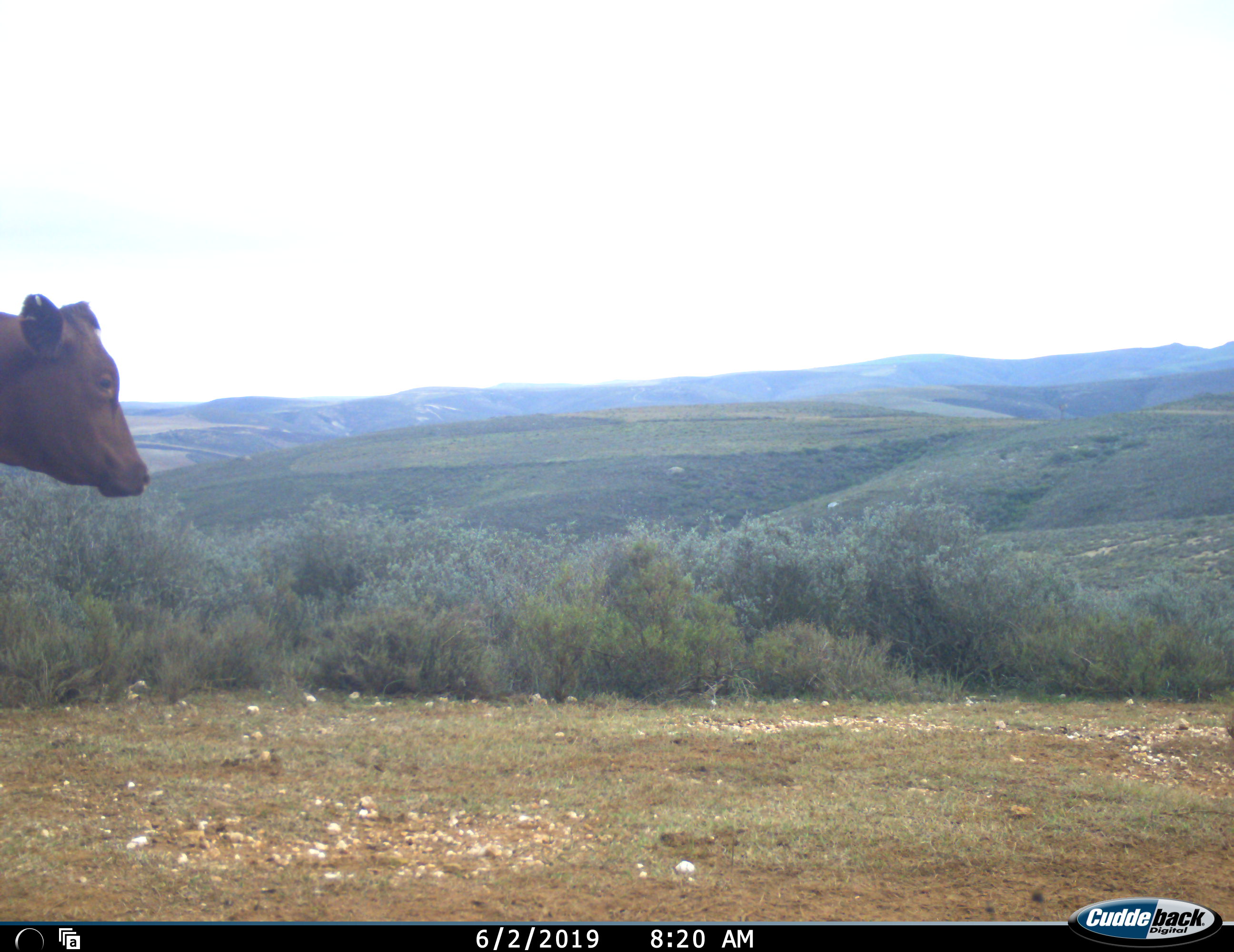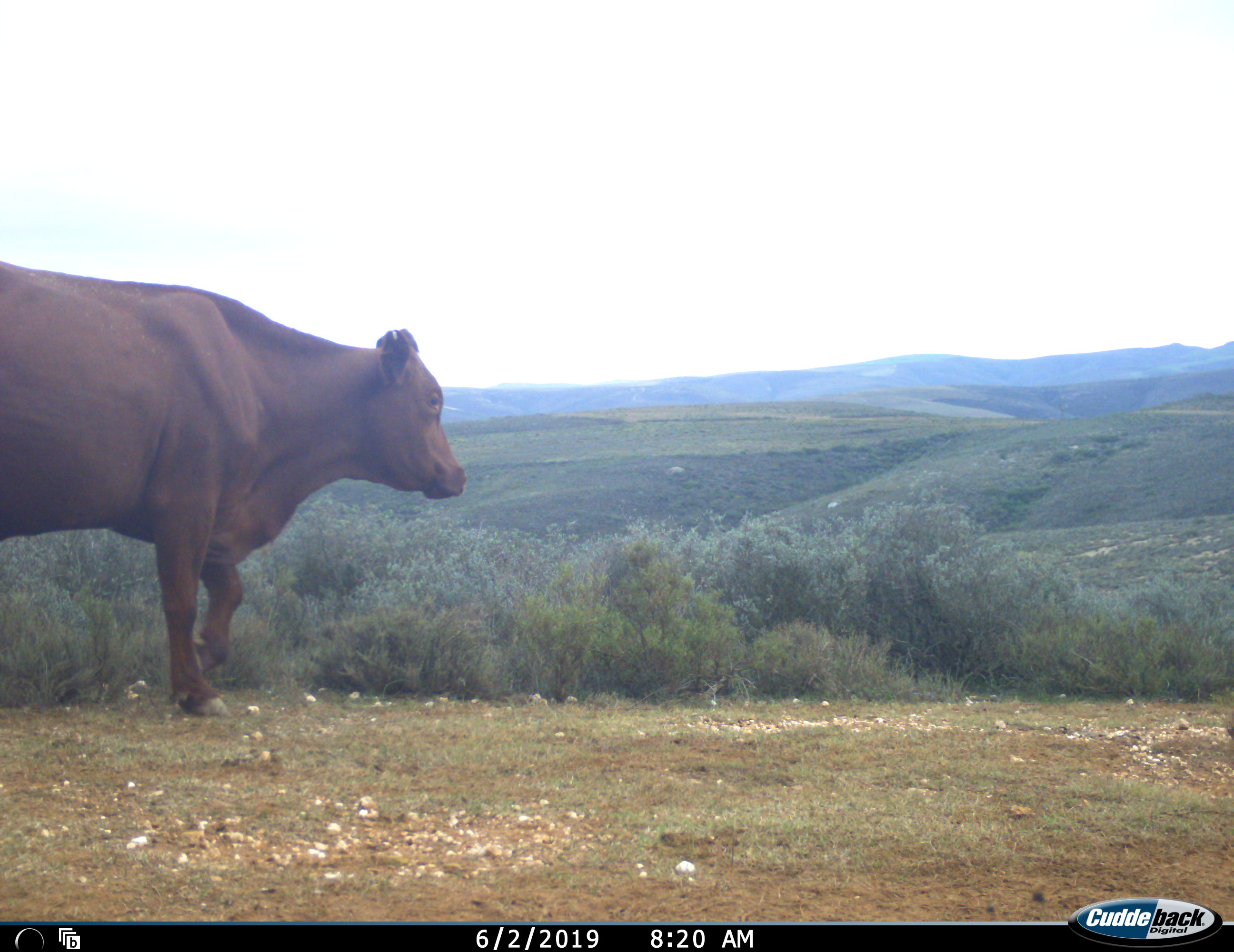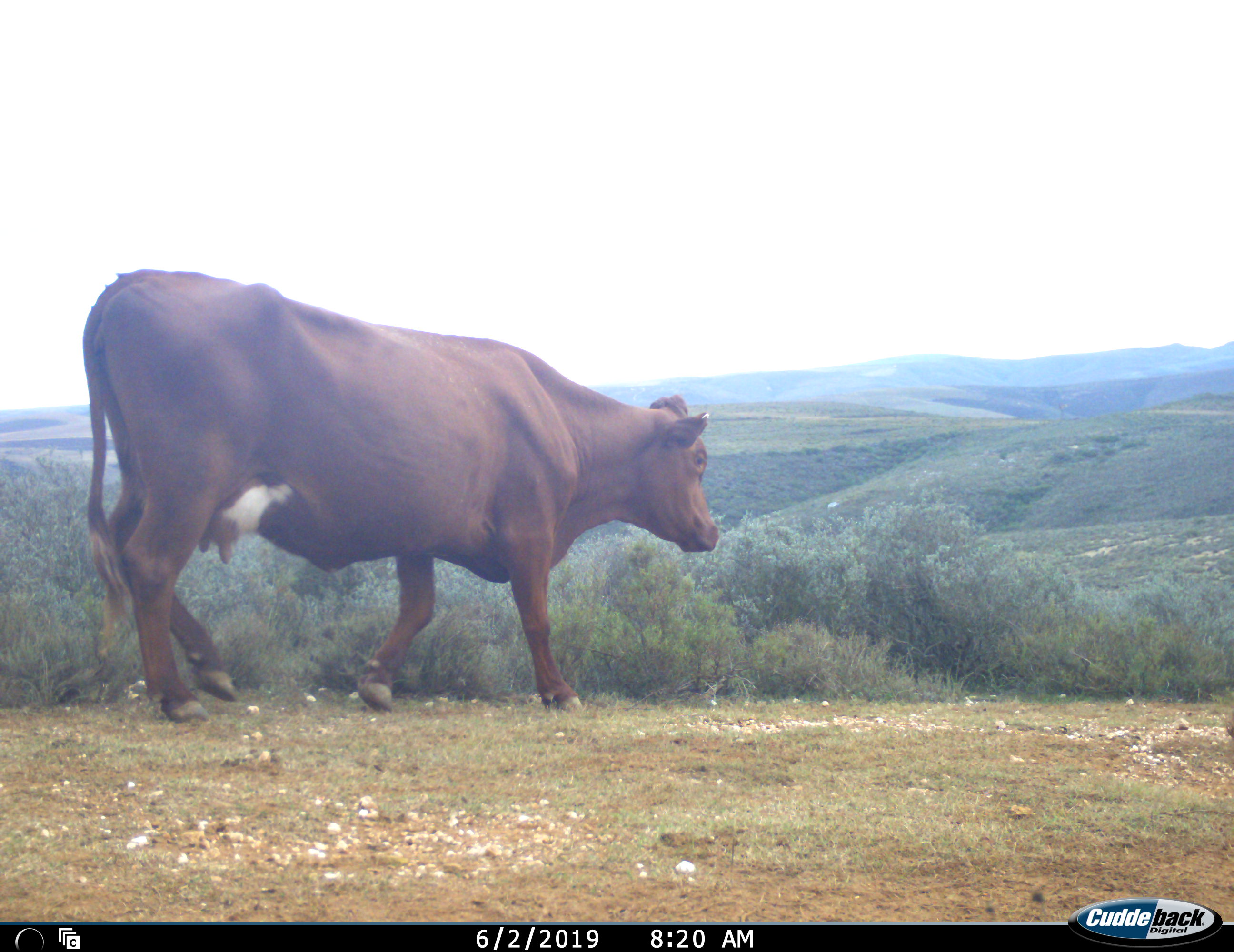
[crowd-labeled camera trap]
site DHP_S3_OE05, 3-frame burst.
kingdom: Animalia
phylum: Chordata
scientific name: Vertebrata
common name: domestic animal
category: domesticanimal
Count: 1.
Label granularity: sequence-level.